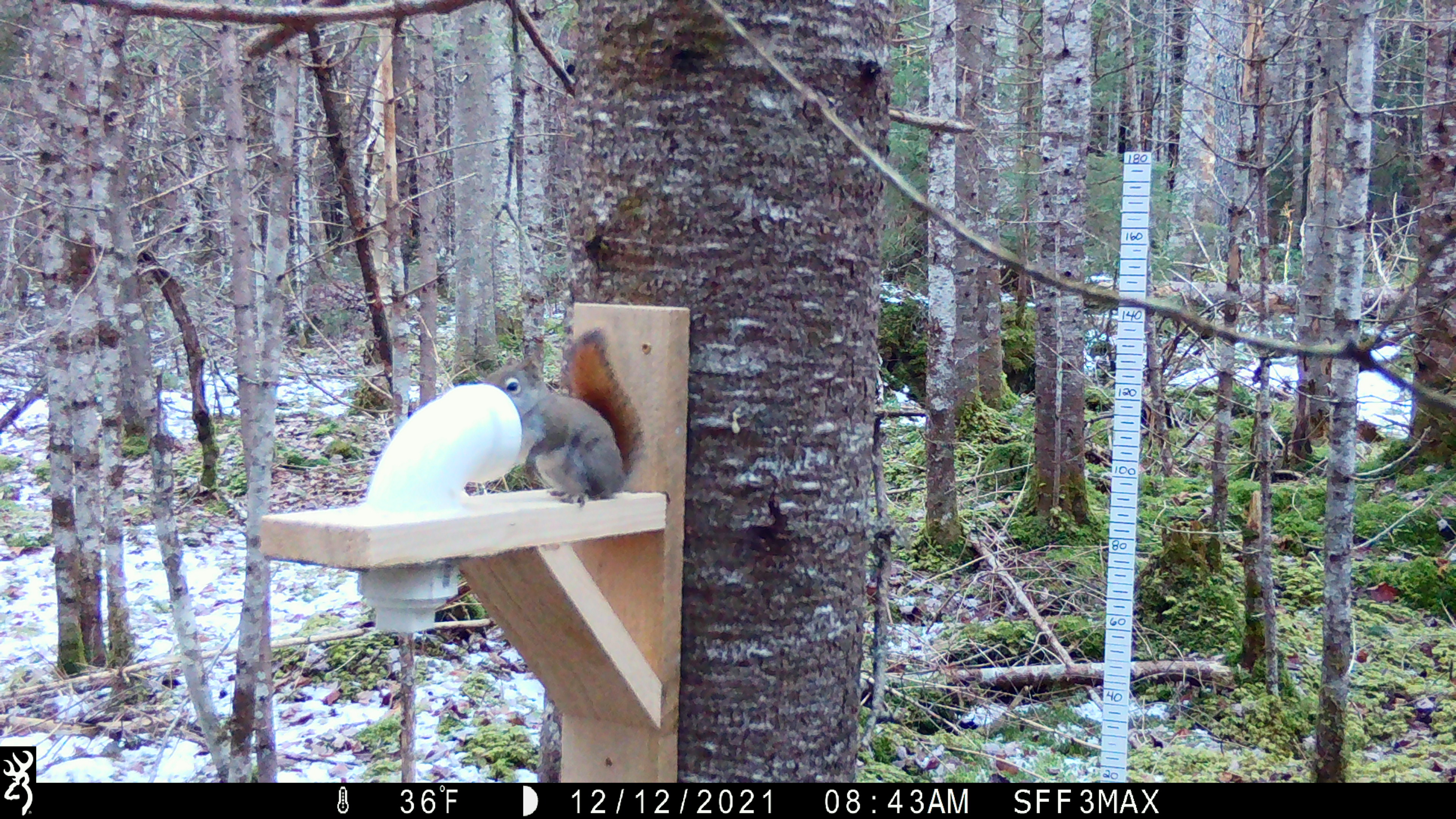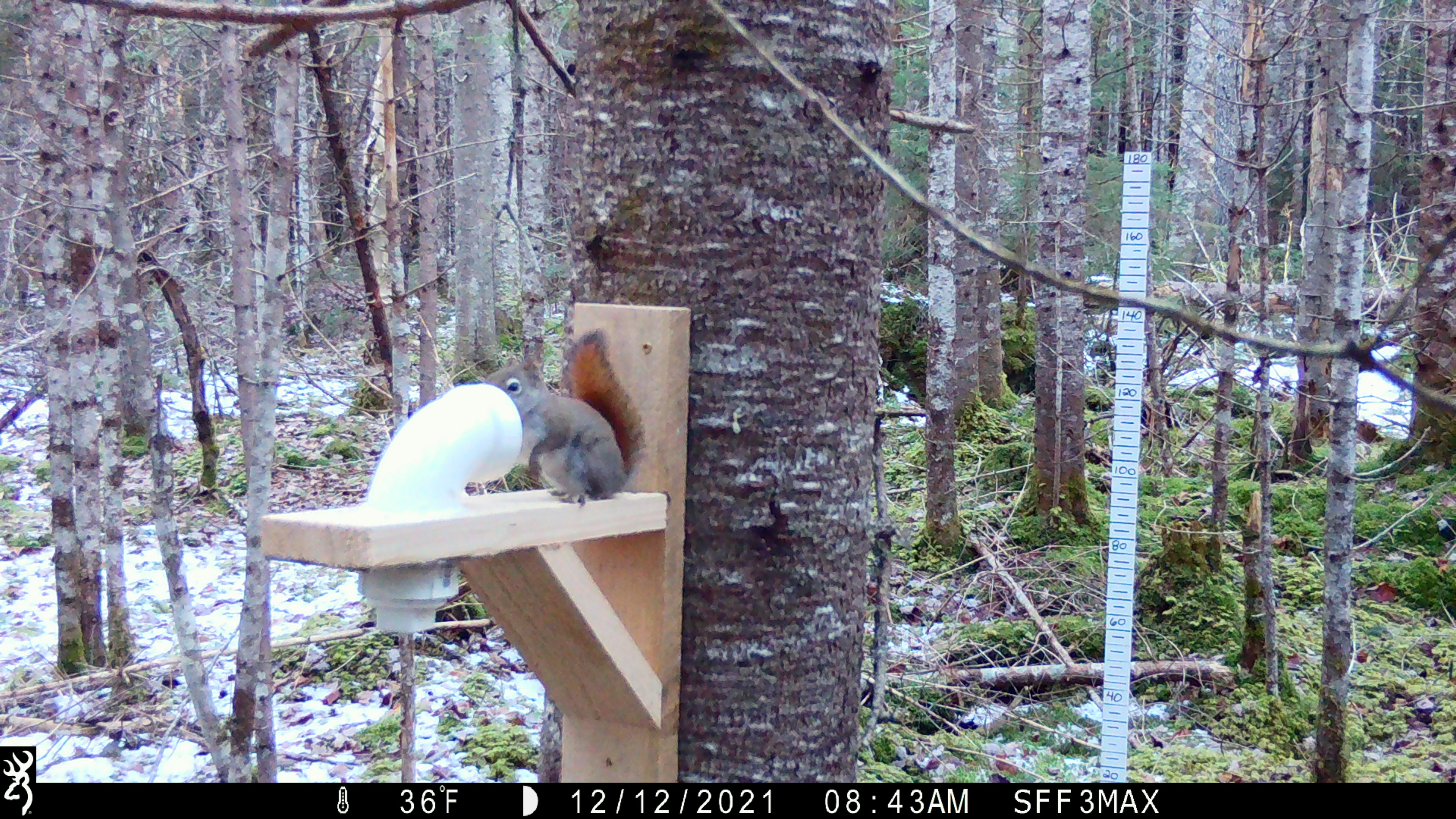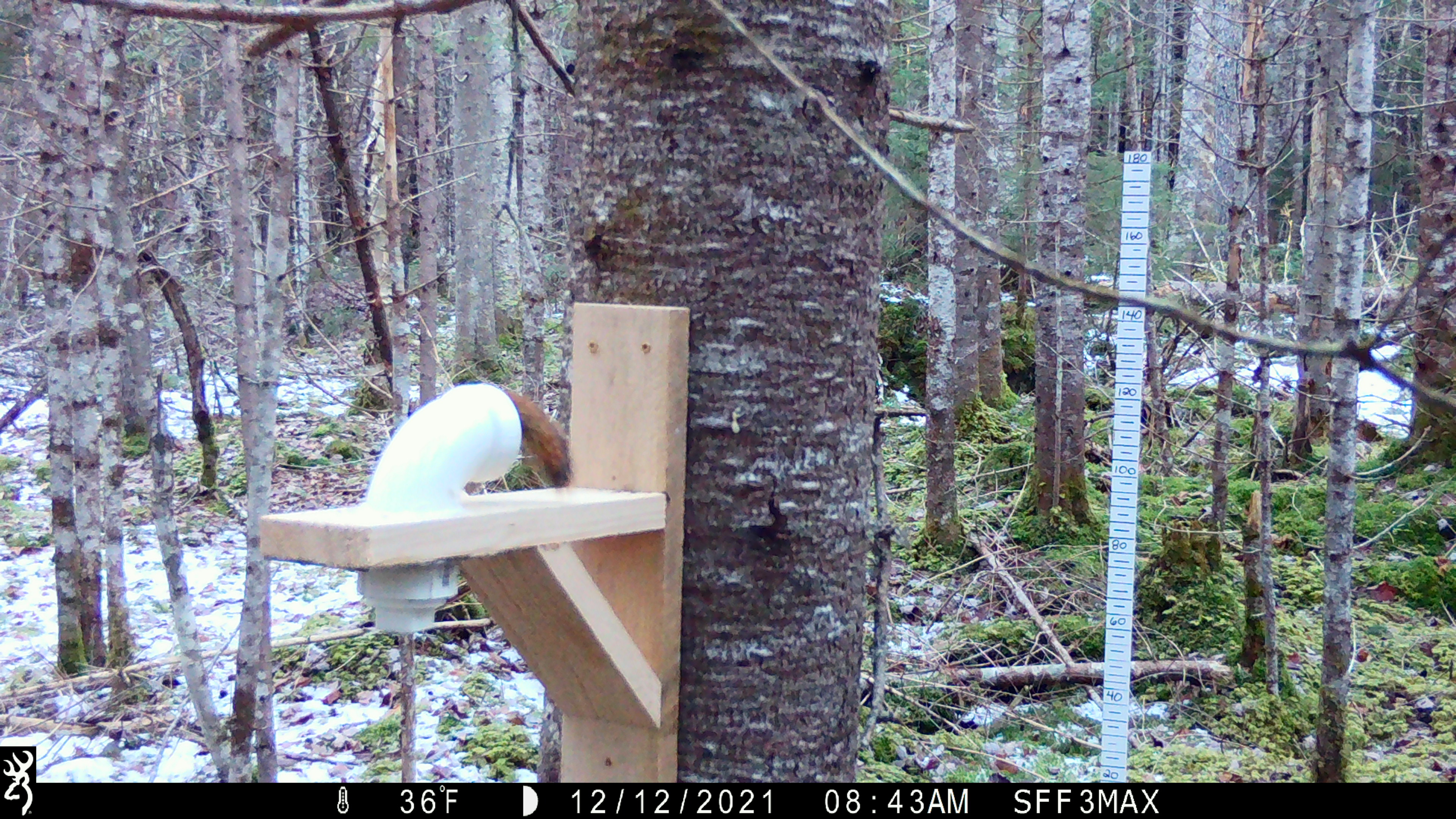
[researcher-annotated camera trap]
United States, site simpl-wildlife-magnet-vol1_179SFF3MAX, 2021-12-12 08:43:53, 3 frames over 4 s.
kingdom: Animalia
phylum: Chordata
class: Mammalia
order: Rodentia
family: Sciuridae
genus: Tamiasciurus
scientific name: Tamiasciurus hudsonicus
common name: red squirrel